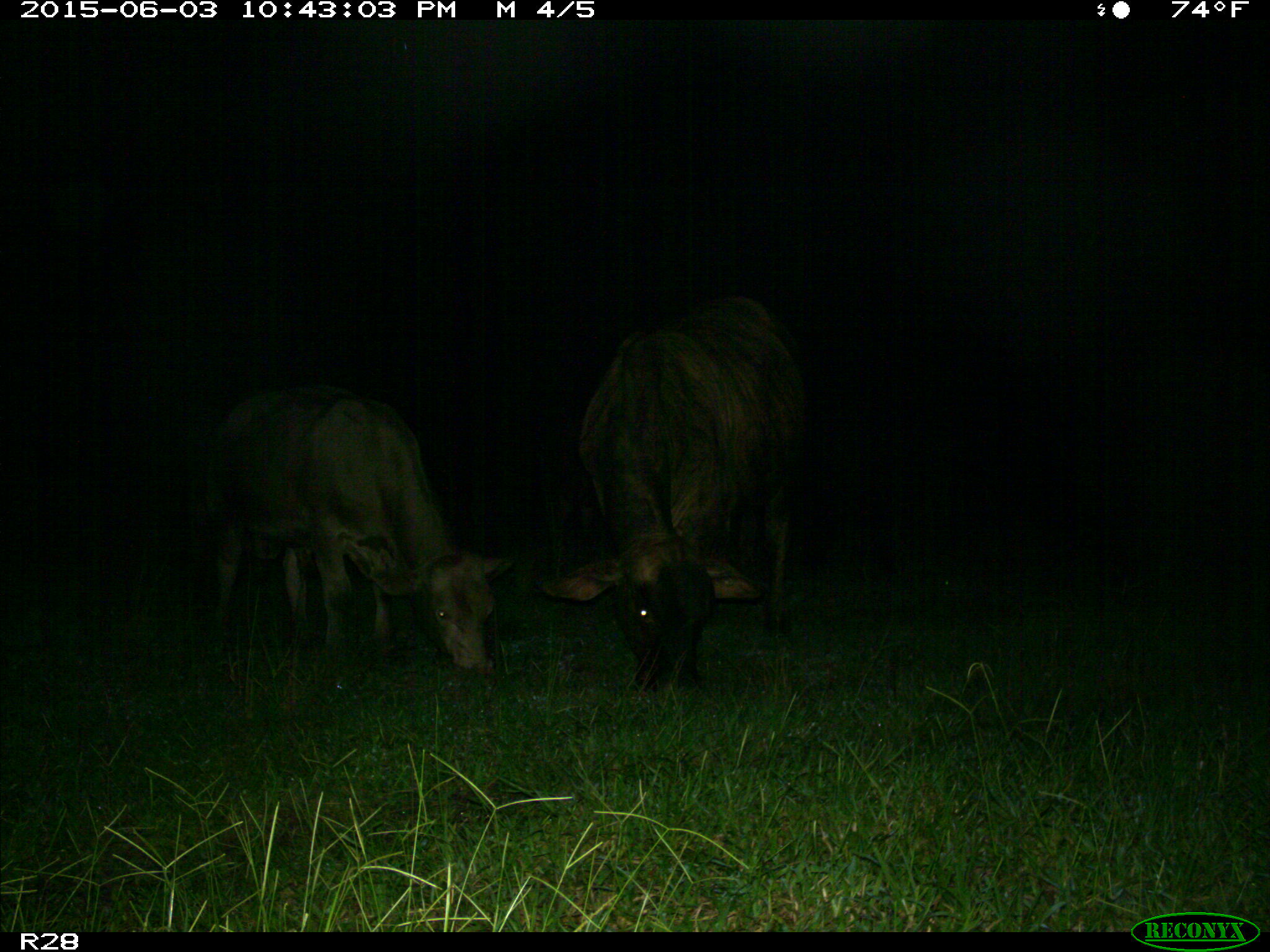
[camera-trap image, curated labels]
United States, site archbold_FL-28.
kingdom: Animalia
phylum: Chordata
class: Mammalia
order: Artiodactyla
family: Bovidae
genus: Bos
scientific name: Bos taurus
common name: domestic cow